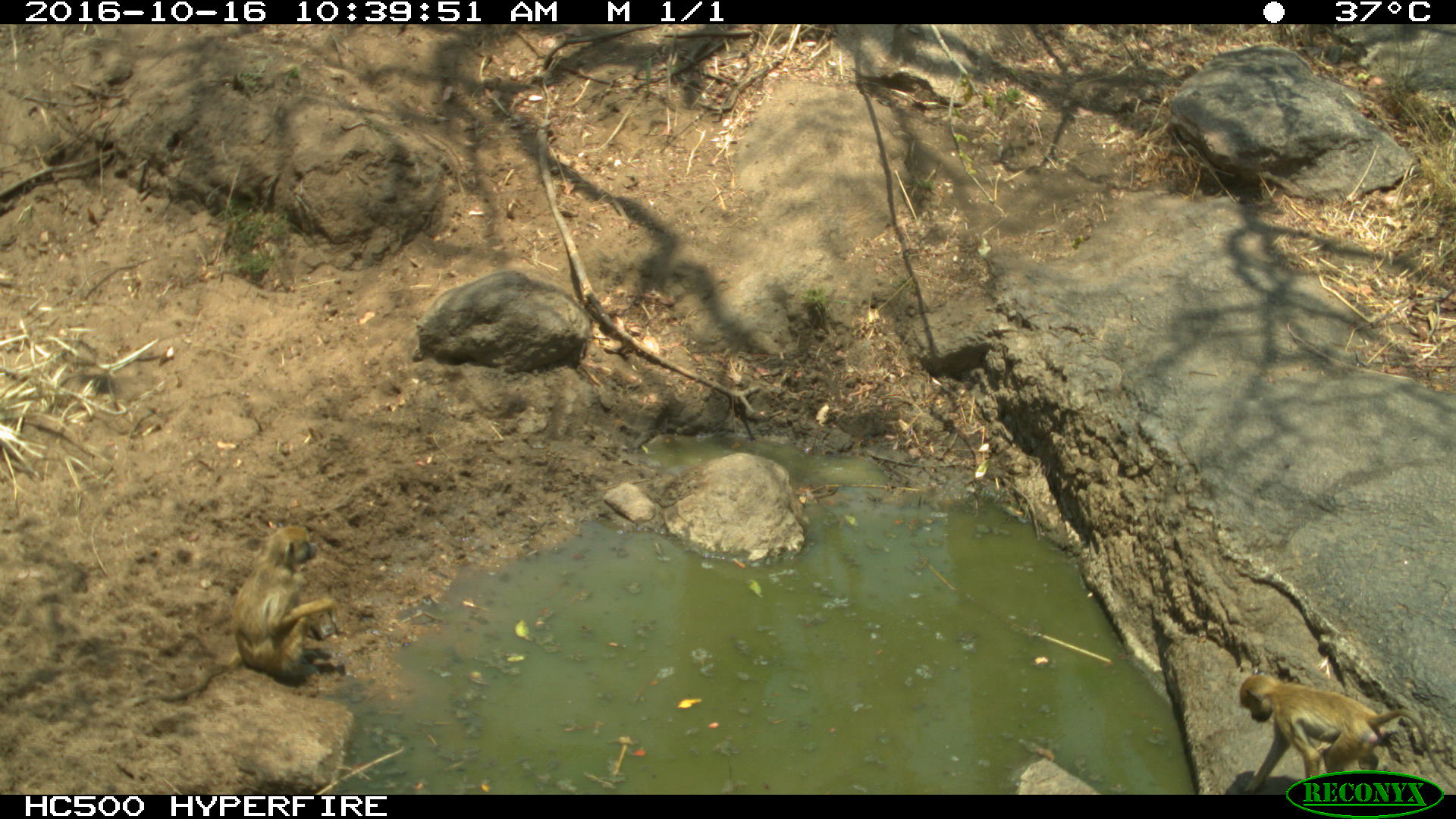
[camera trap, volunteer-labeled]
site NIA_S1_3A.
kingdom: Animalia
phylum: Chordata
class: Mammalia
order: Primates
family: Cercopithecidae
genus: Papio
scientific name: Papio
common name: baboon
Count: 2.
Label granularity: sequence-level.